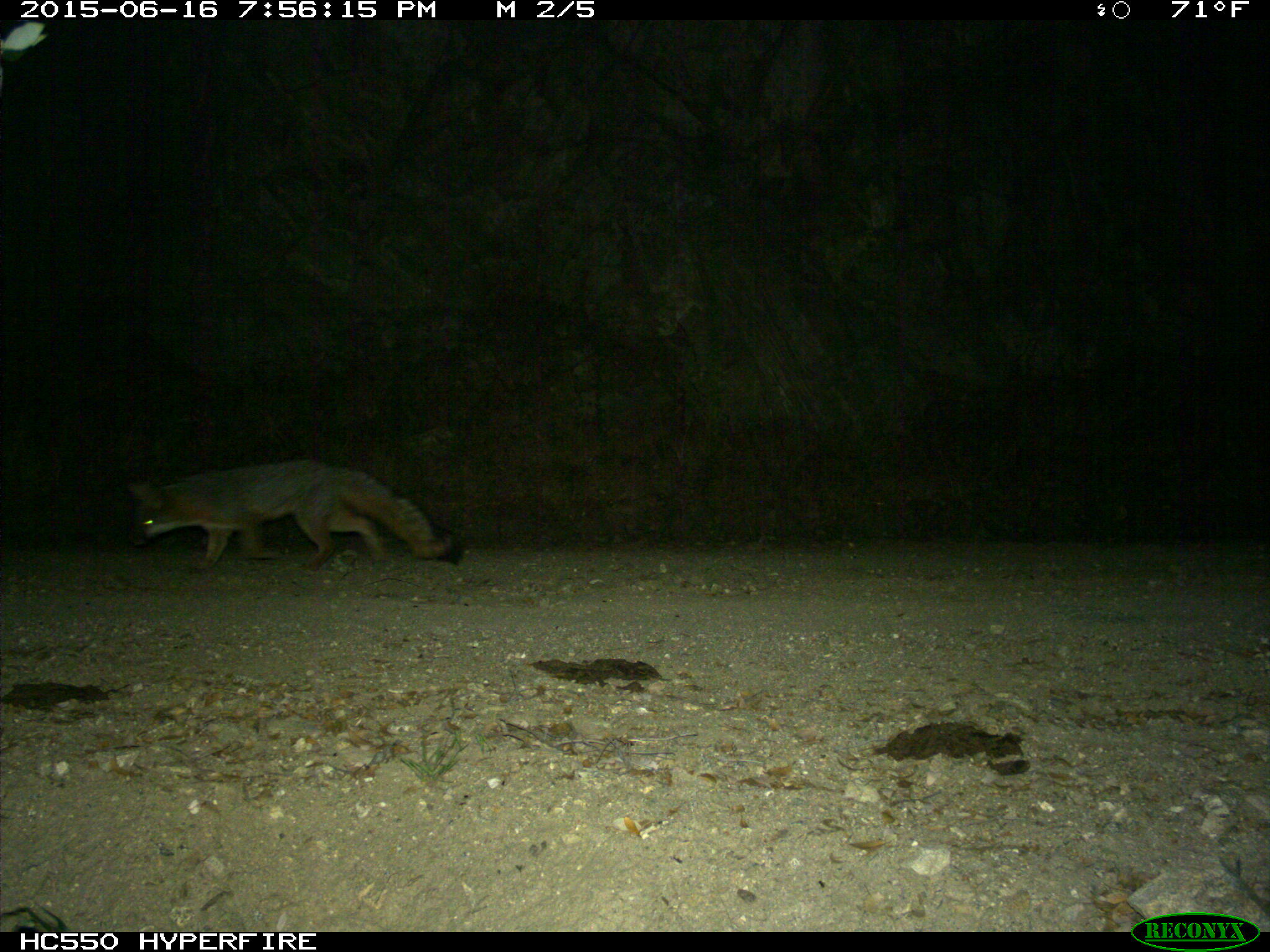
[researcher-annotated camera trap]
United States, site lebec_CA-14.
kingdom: Animalia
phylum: Chordata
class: Mammalia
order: Carnivora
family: Canidae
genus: Urocyon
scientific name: Urocyon cinereoargenteus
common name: gray fox